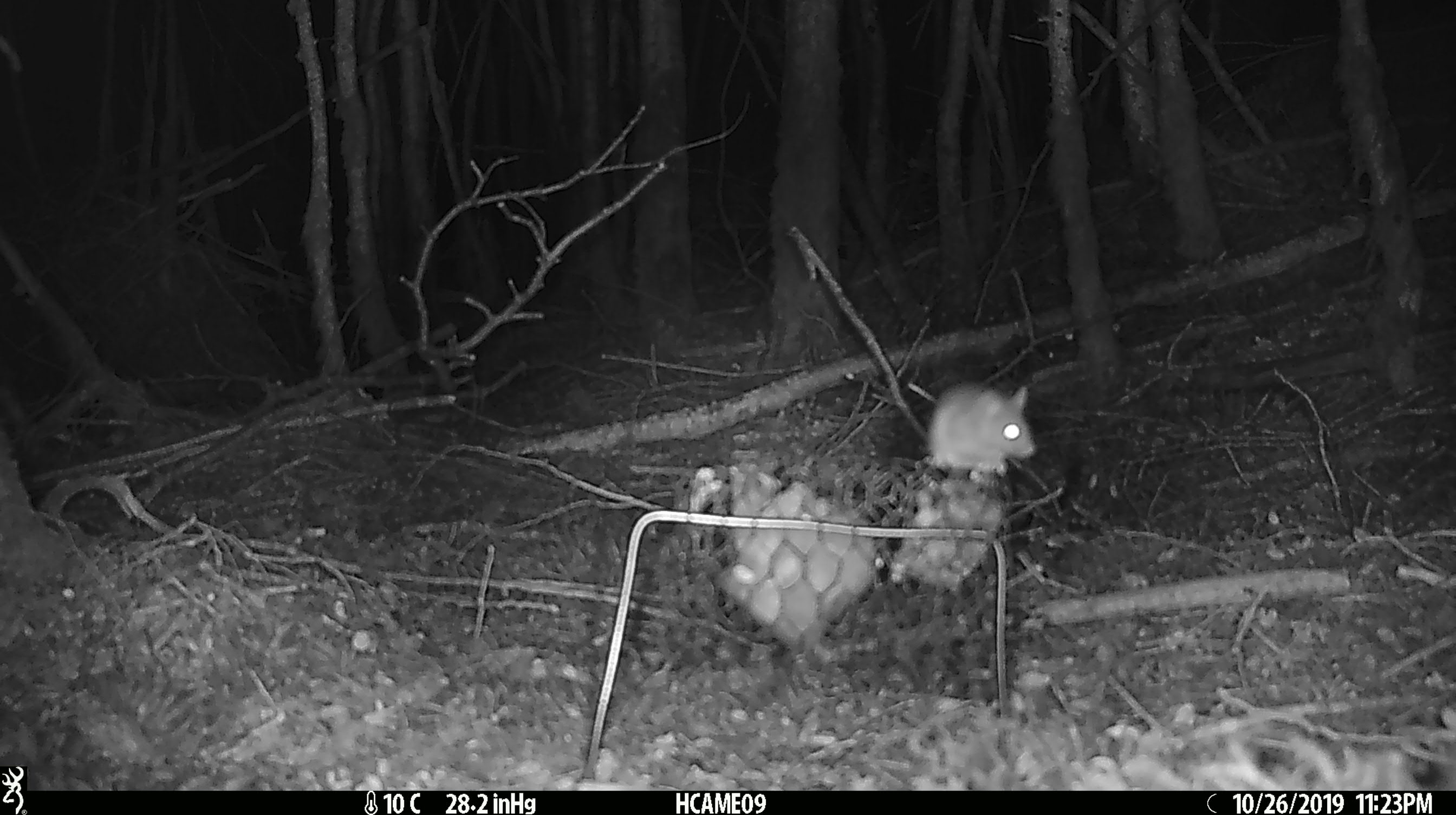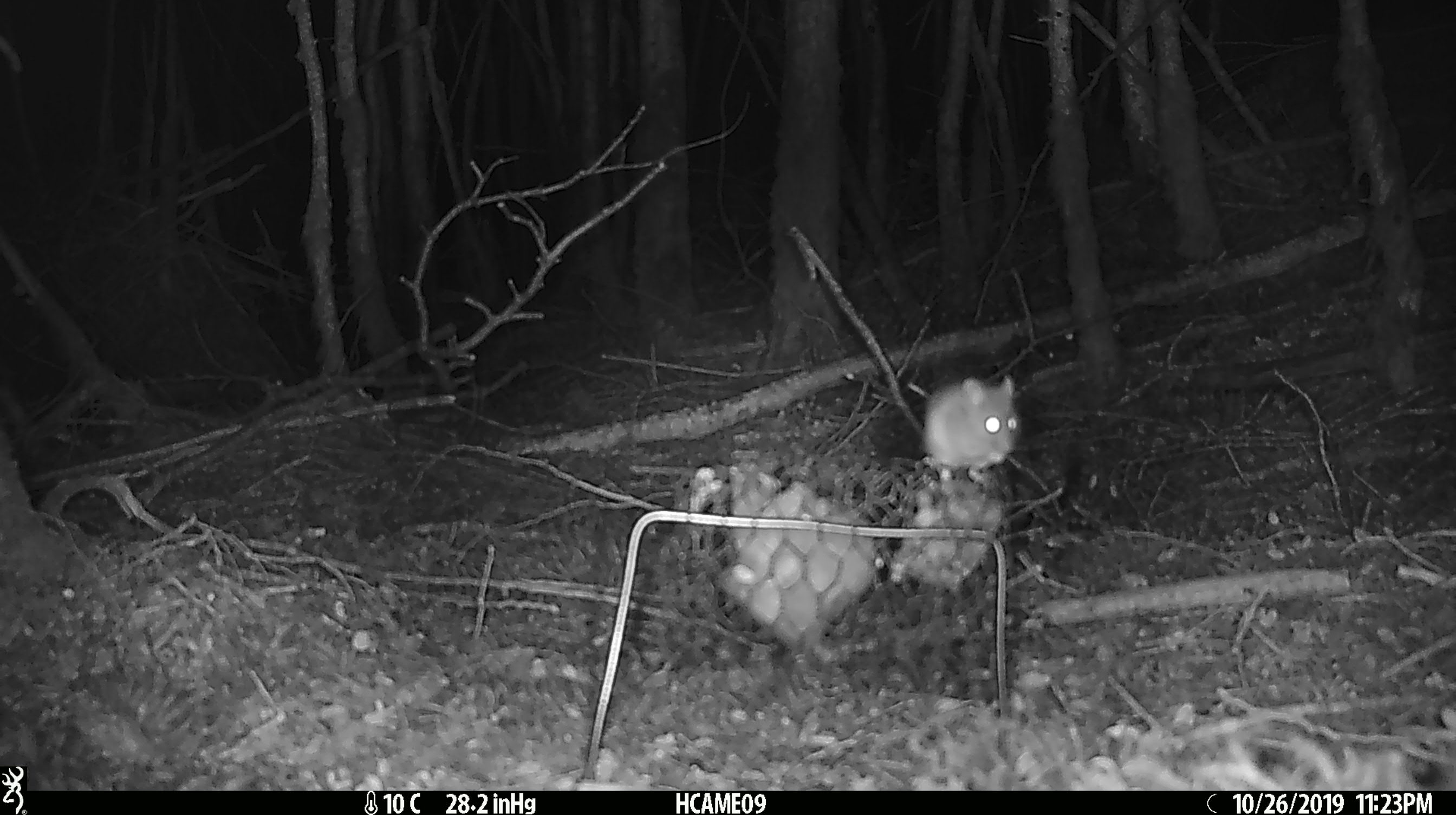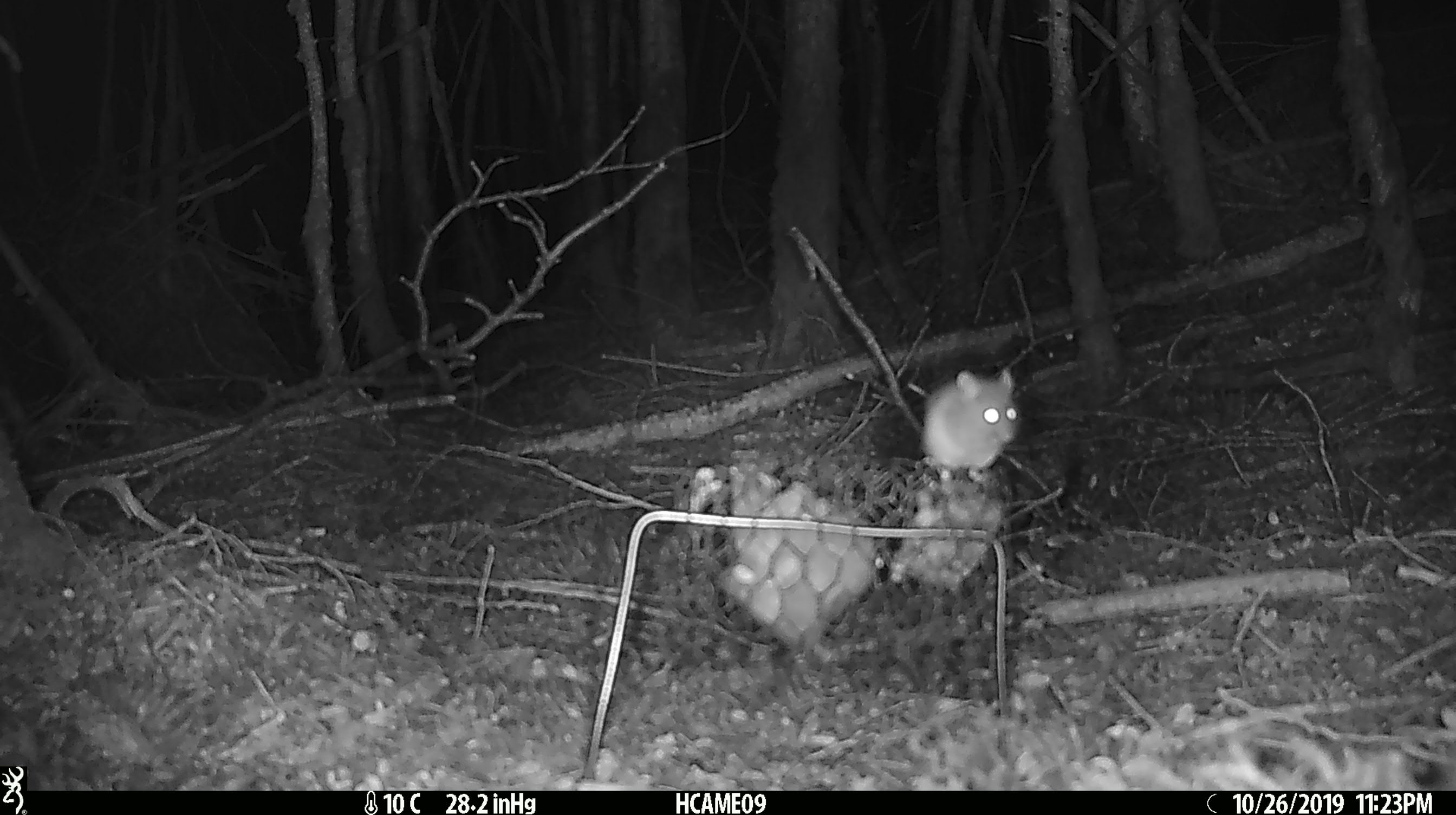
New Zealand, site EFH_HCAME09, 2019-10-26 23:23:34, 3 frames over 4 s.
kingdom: Animalia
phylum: Chordata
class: Mammalia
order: Rodentia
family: Muridae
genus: Mus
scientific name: Mus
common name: mouse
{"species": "mouse (Mus)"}